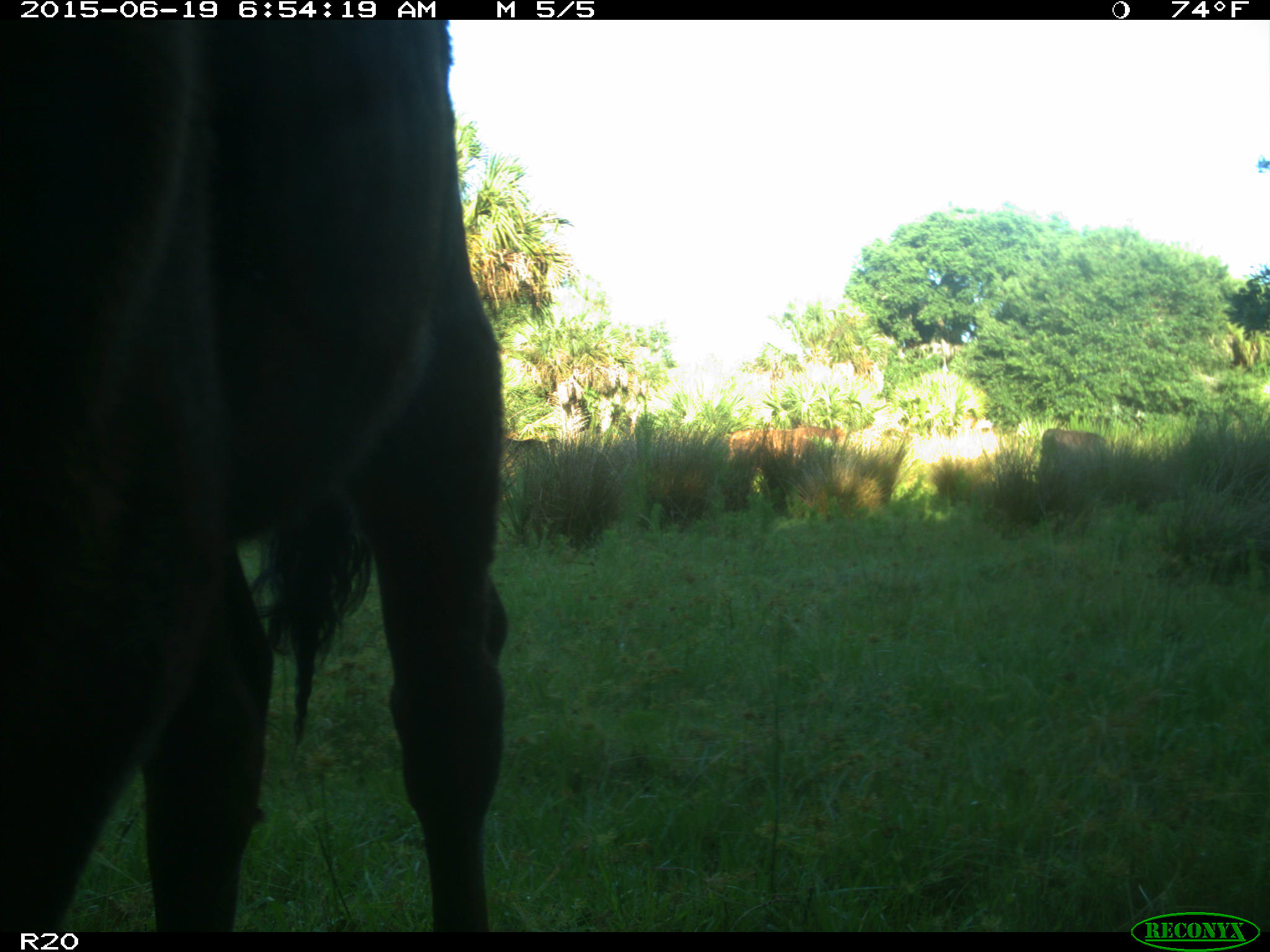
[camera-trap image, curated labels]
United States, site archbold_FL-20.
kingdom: Animalia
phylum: Chordata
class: Mammalia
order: Artiodactyla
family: Bovidae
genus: Bos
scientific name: Bos taurus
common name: domestic cow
Bos taurus (domestic cow).